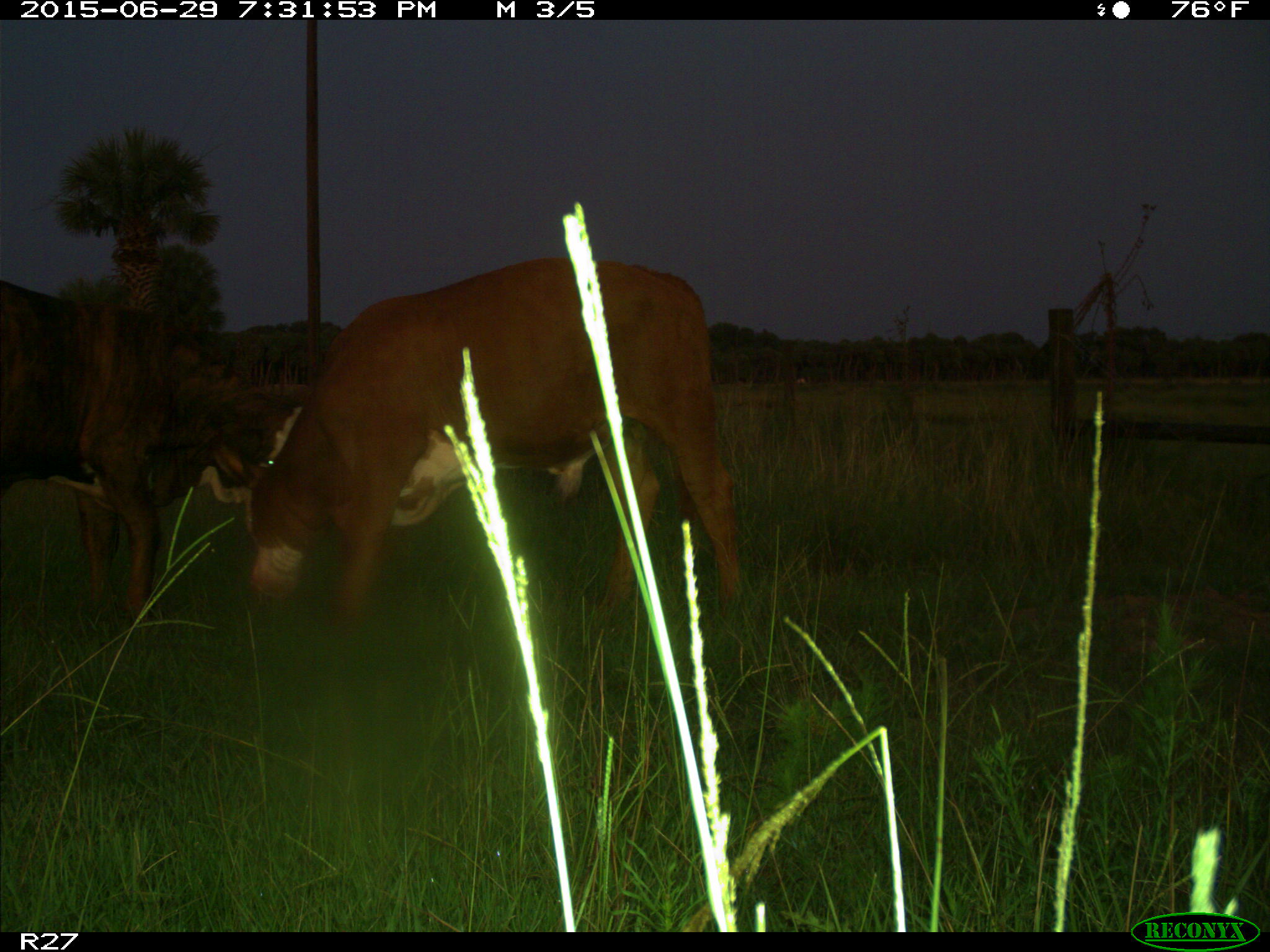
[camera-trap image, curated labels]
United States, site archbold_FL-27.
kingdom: Animalia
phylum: Chordata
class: Mammalia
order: Artiodactyla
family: Bovidae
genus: Bos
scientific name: Bos taurus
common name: domestic cow